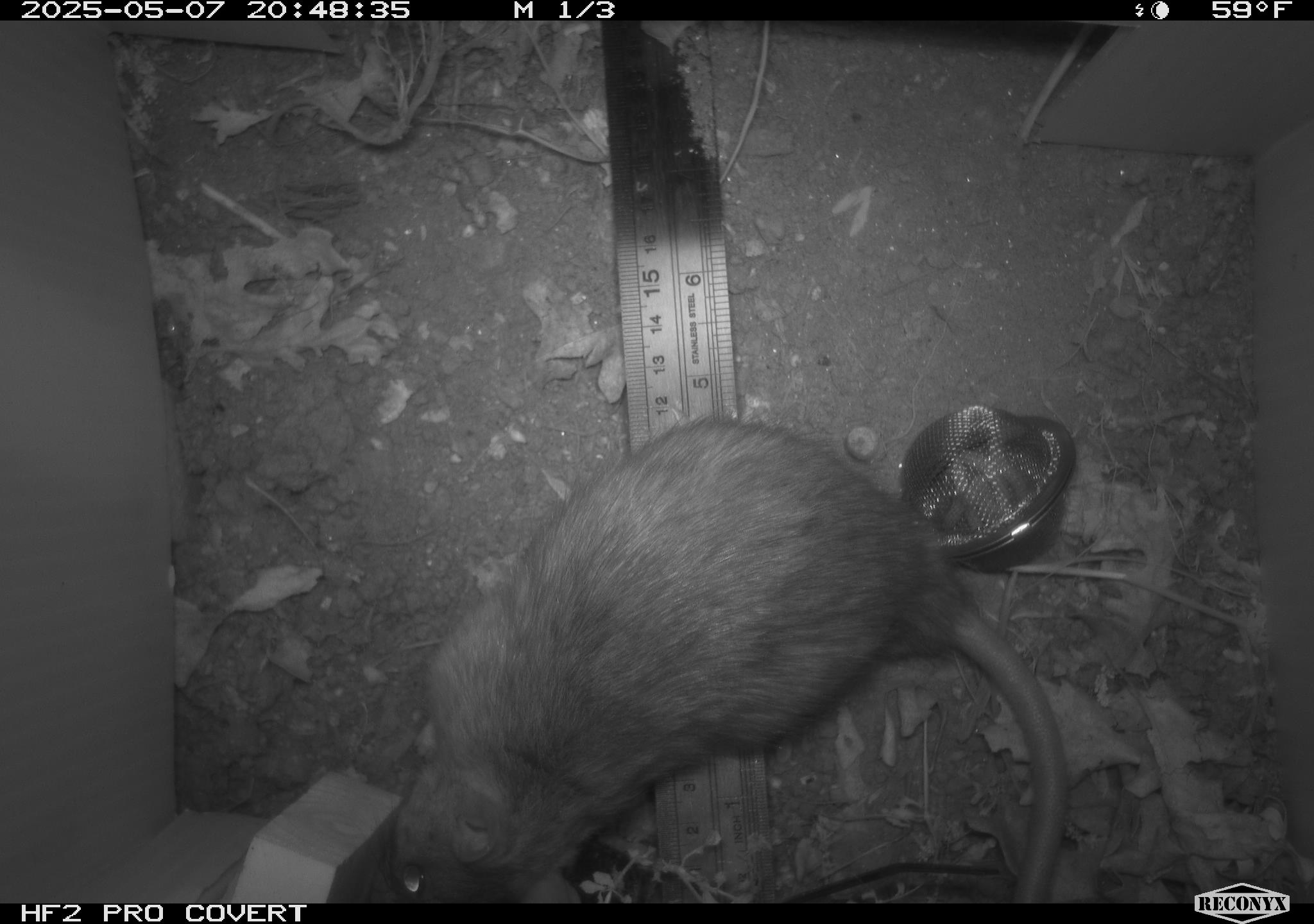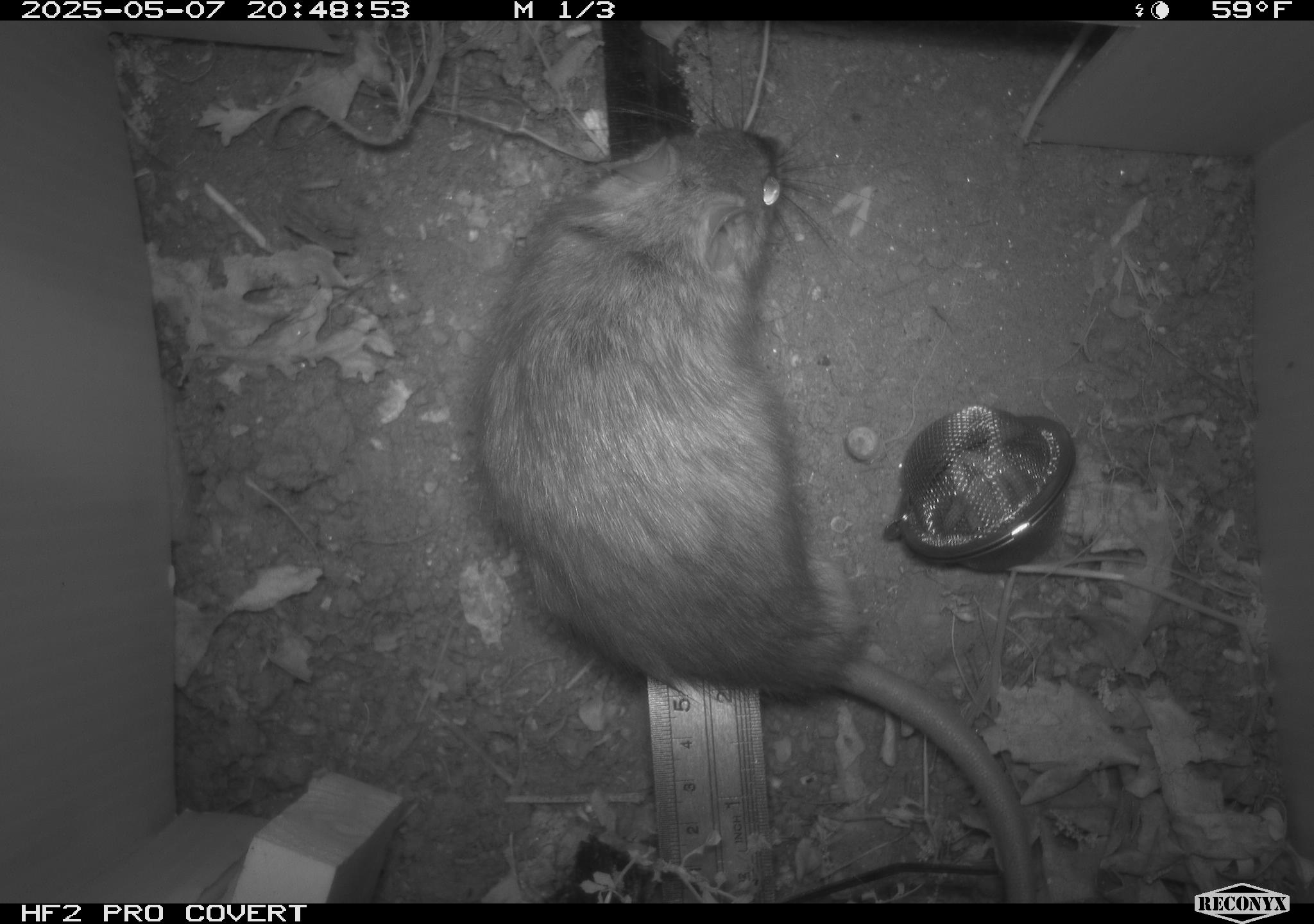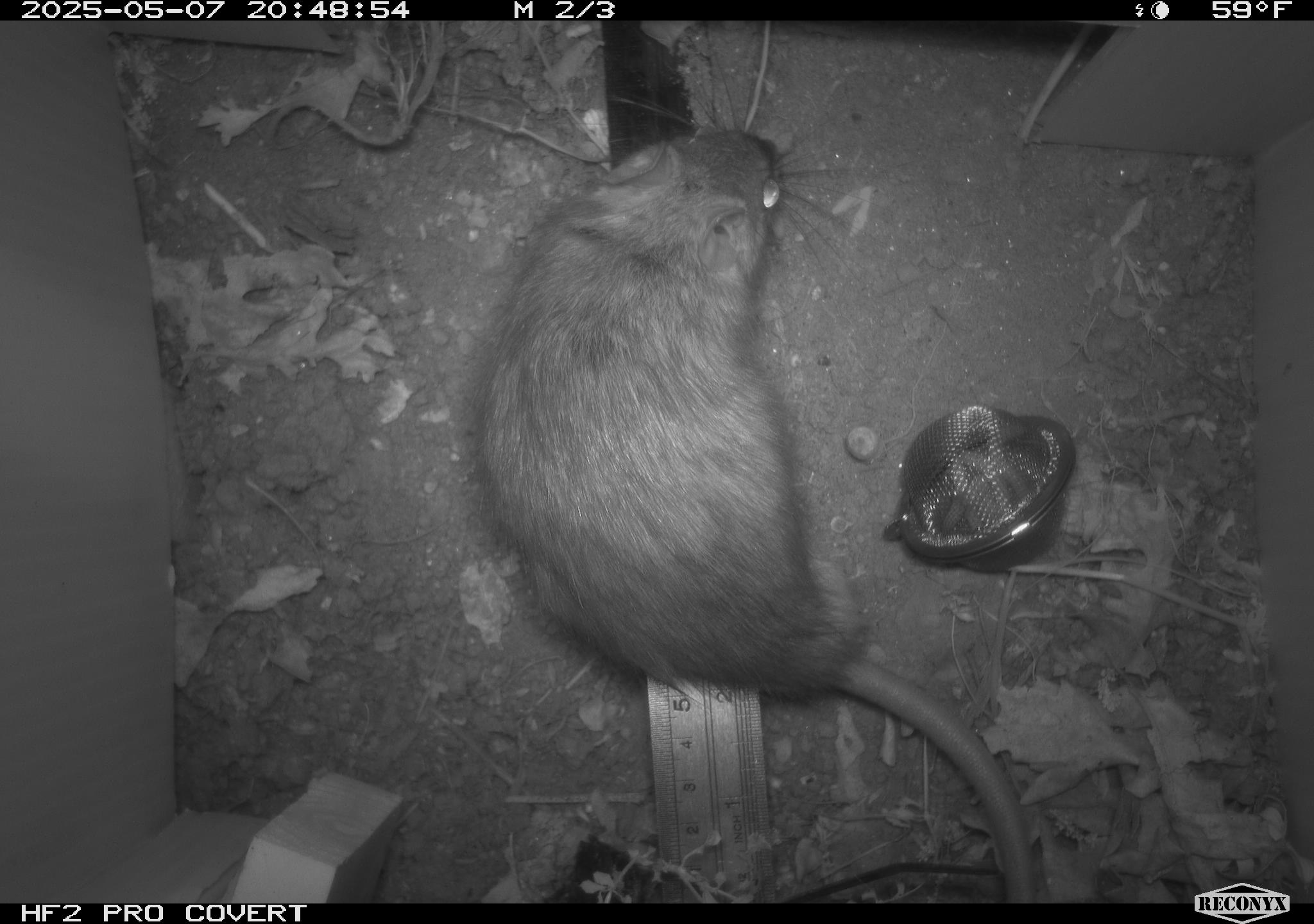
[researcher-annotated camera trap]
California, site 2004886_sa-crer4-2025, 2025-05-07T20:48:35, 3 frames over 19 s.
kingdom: Animalia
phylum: Chordata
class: Mammalia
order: Rodentia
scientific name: Rodentia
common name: rodent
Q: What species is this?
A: Rodent (Rodentia).